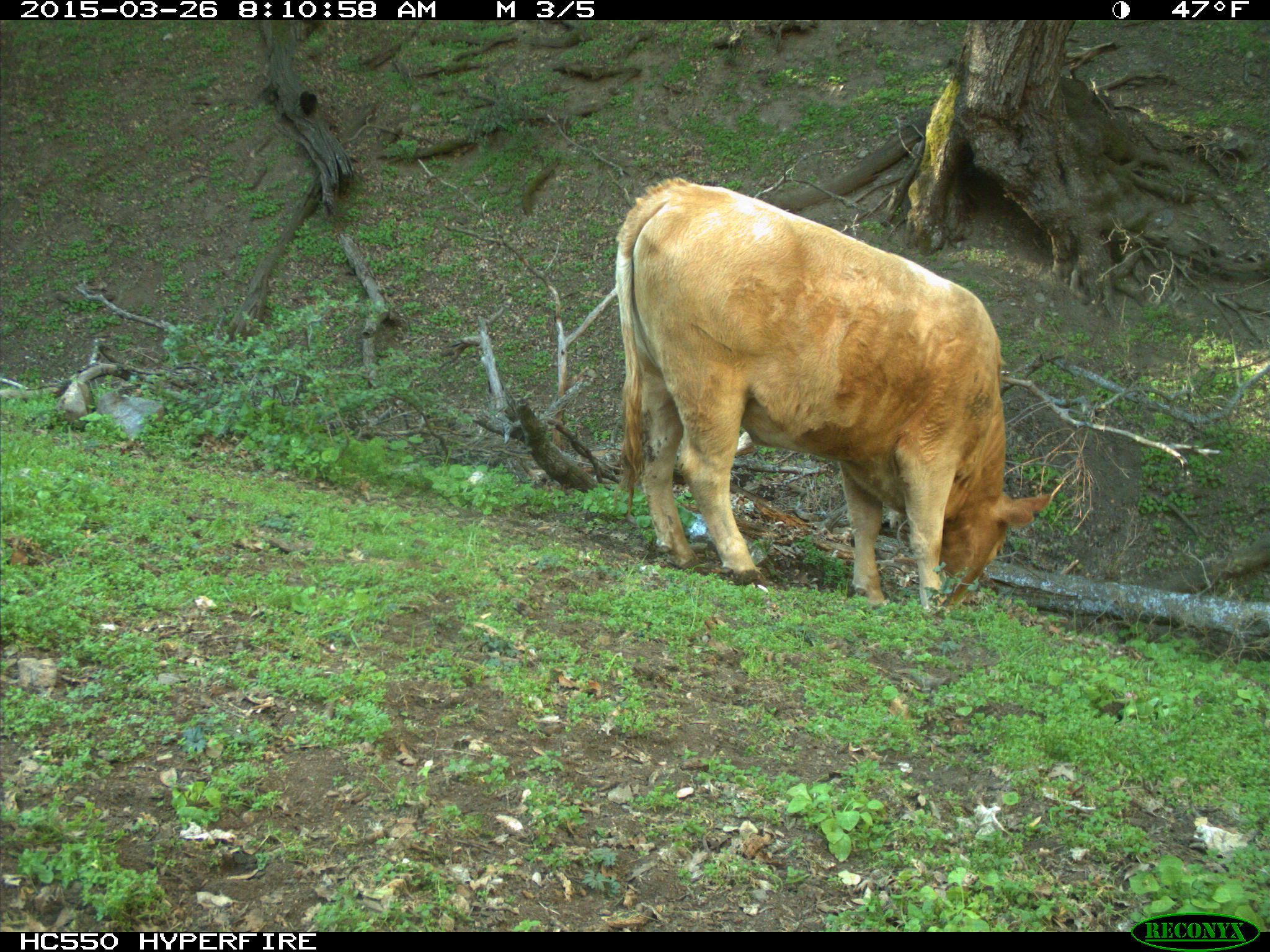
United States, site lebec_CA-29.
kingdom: Animalia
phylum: Chordata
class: Mammalia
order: Artiodactyla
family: Bovidae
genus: Bos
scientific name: Bos taurus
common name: domestic cow